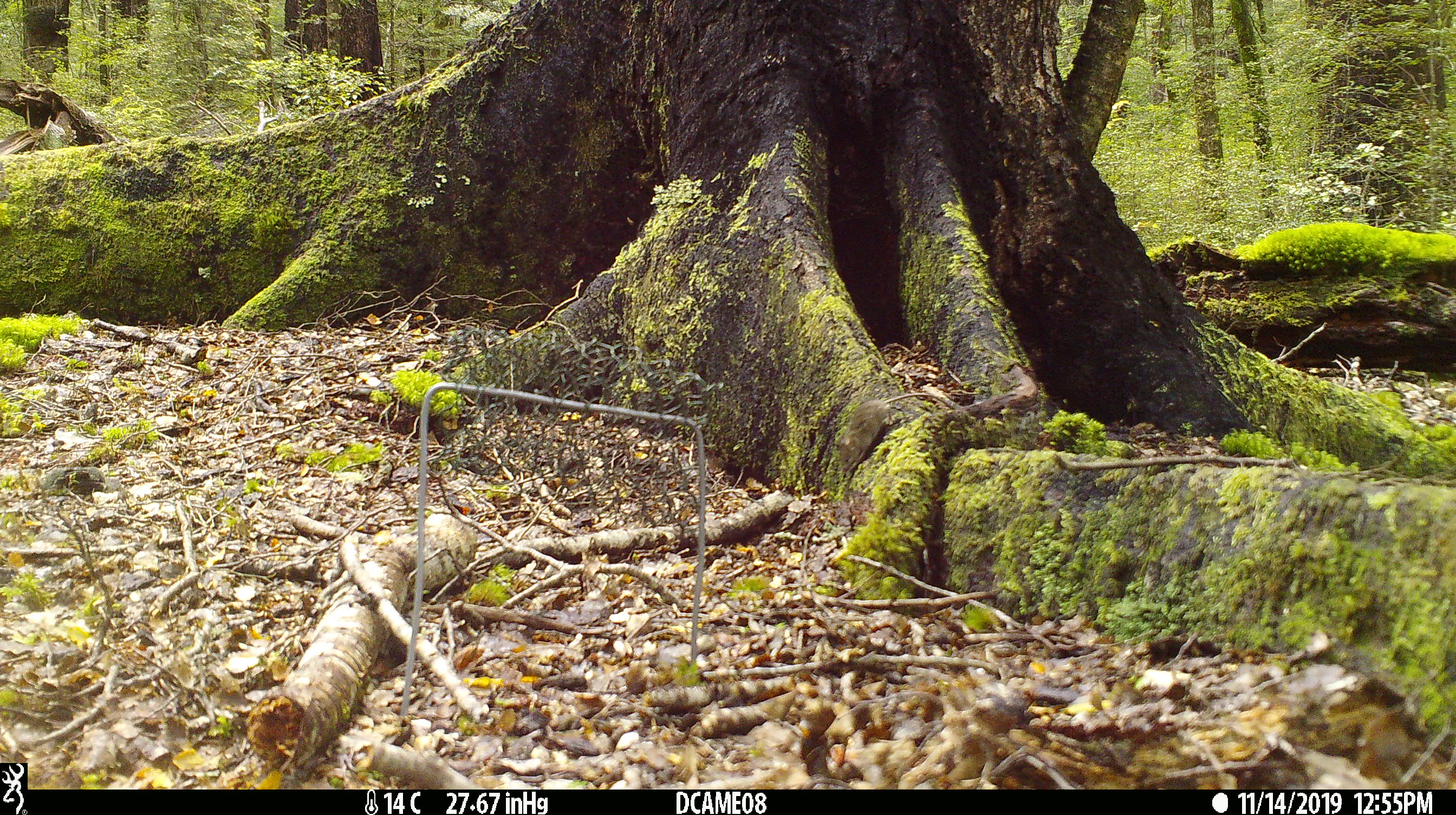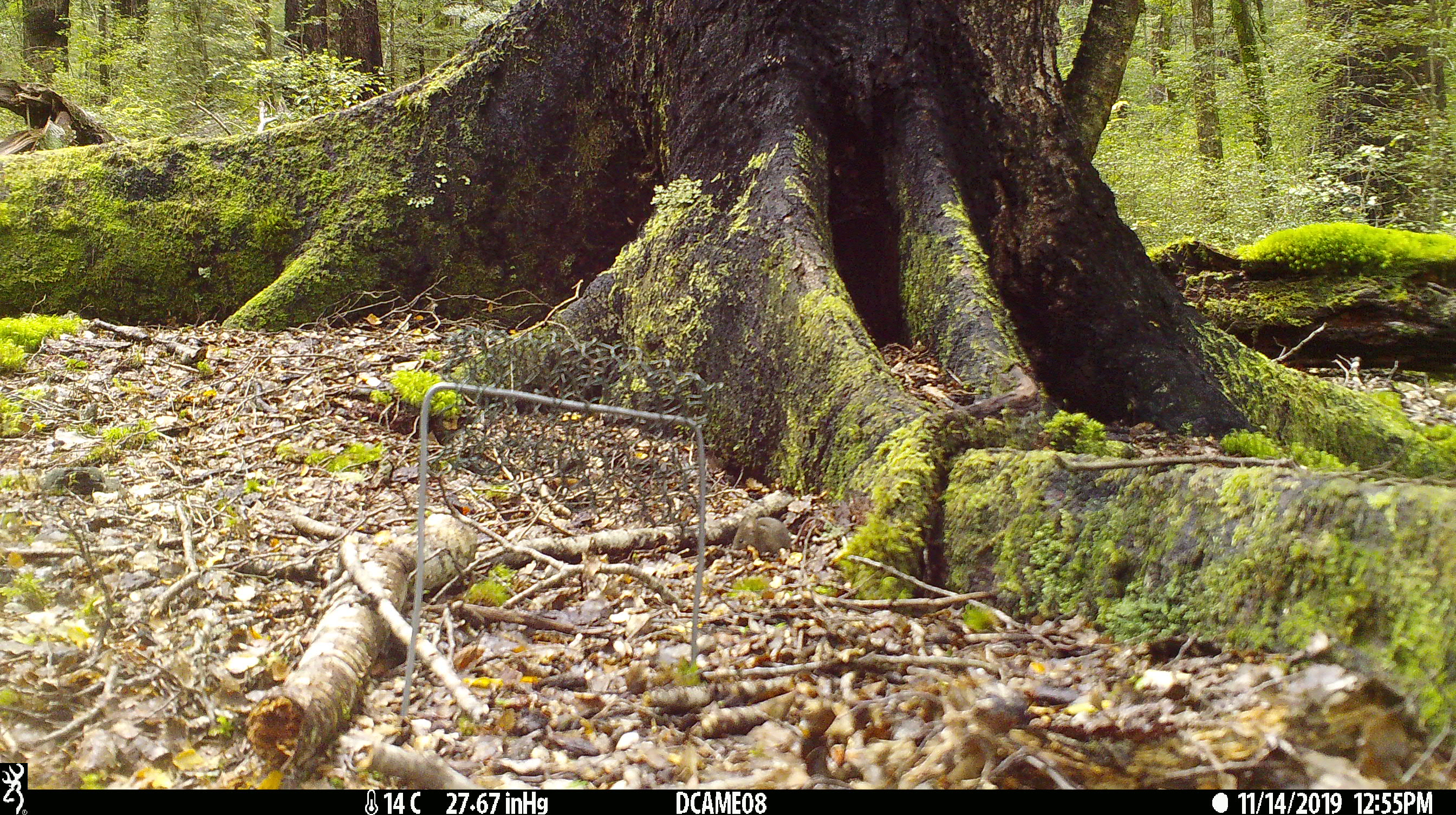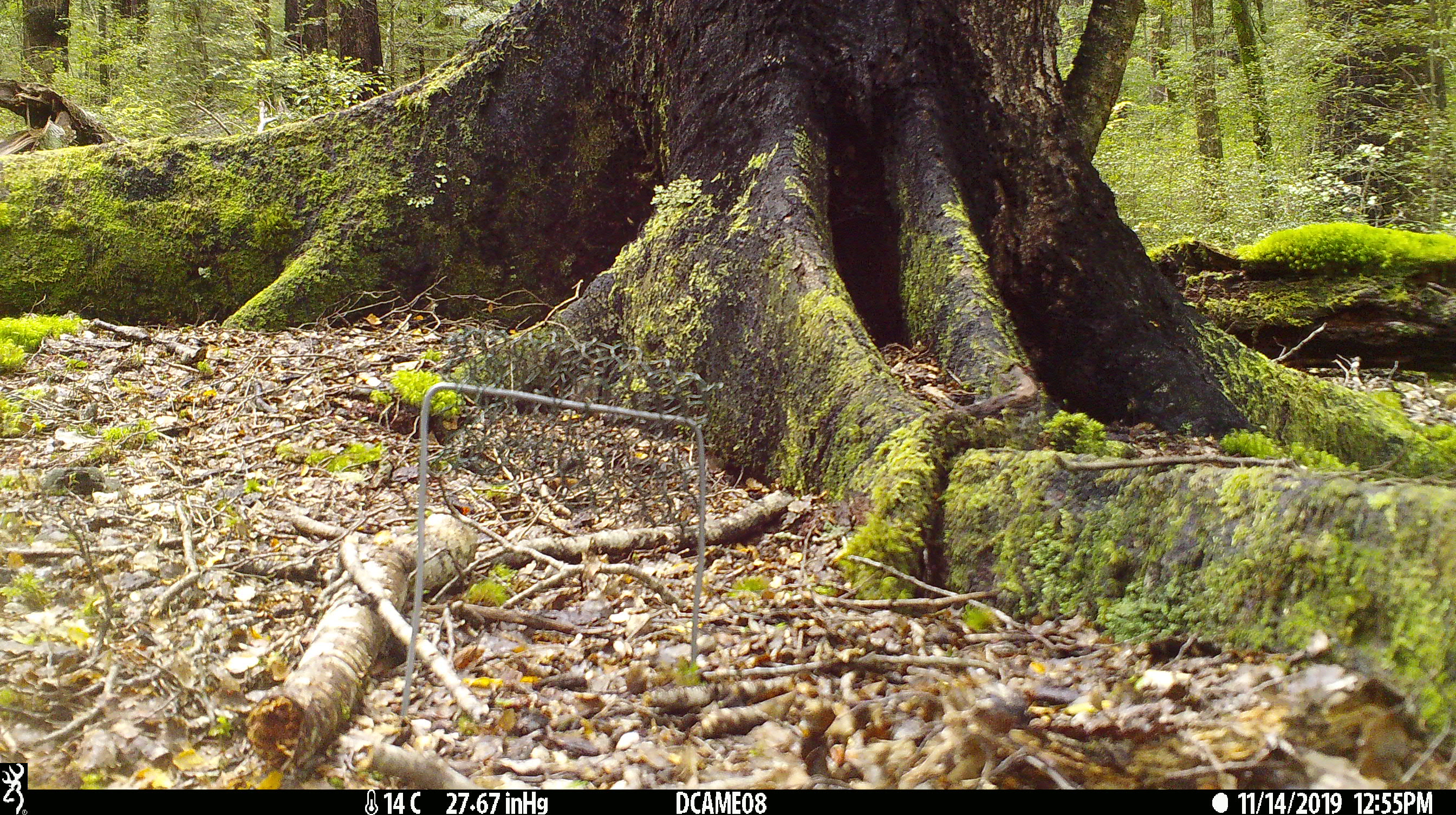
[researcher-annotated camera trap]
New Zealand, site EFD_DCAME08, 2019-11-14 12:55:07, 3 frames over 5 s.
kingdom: Animalia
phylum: Chordata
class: Mammalia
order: Rodentia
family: Muridae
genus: Mus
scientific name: Mus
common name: mouse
Mouse (Mus).